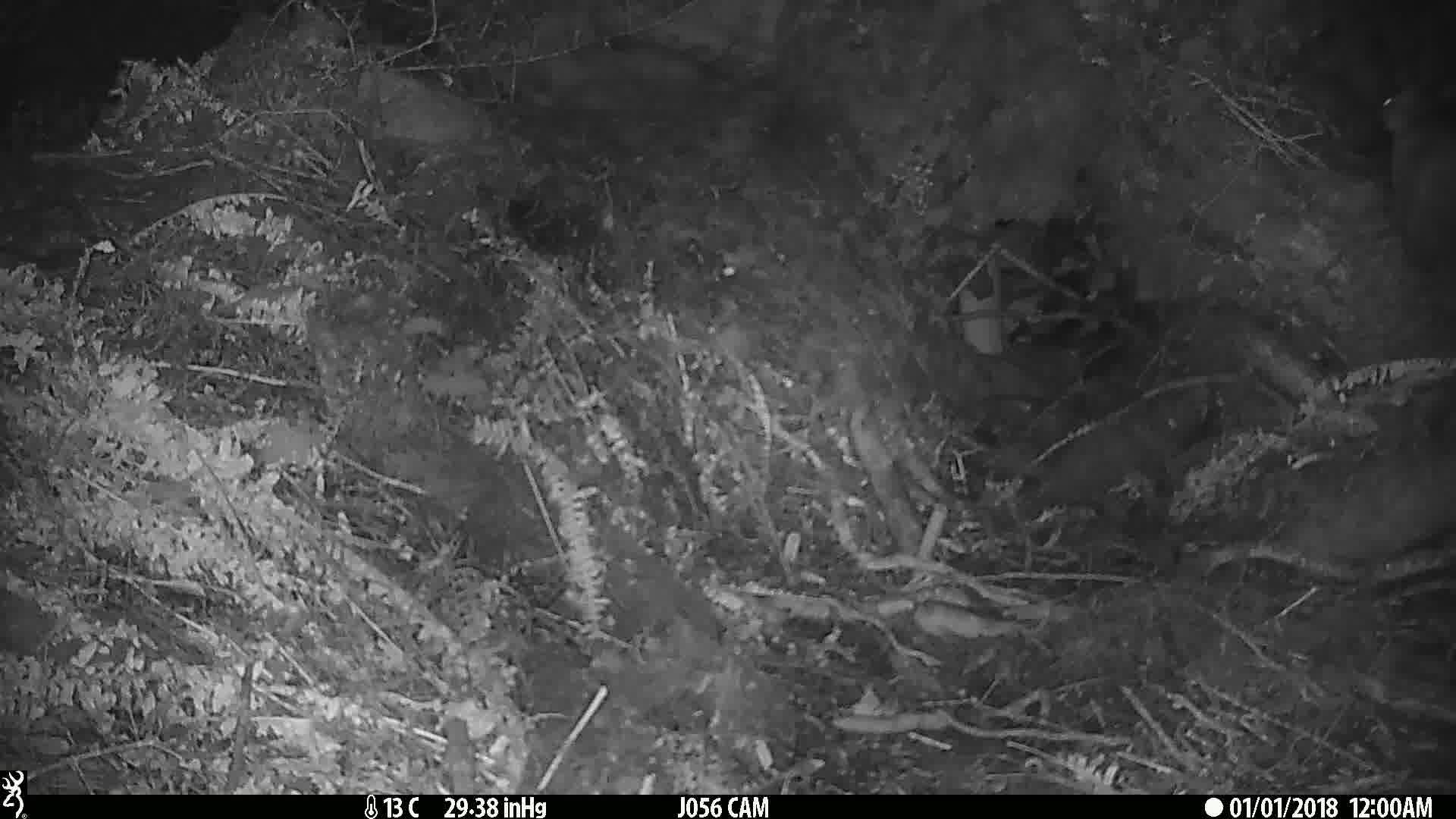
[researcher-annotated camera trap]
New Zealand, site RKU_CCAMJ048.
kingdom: Animalia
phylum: Chordata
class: Mammalia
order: Diprotodontia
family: Phalangeridae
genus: Trichosurus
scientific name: Trichosurus vulpecula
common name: common brushtail possum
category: possum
Possum (common brushtail possum) (Trichosurus vulpecula).